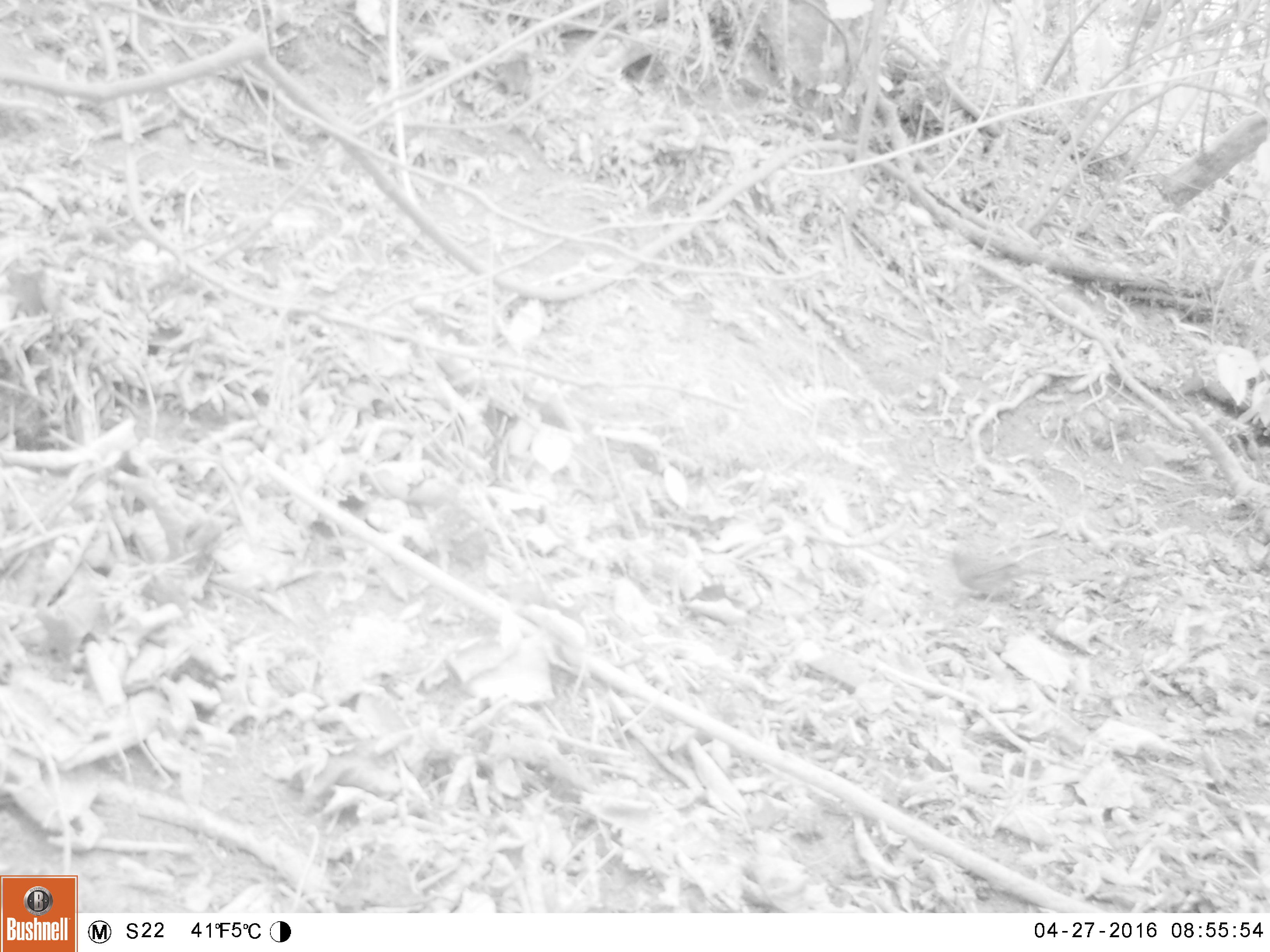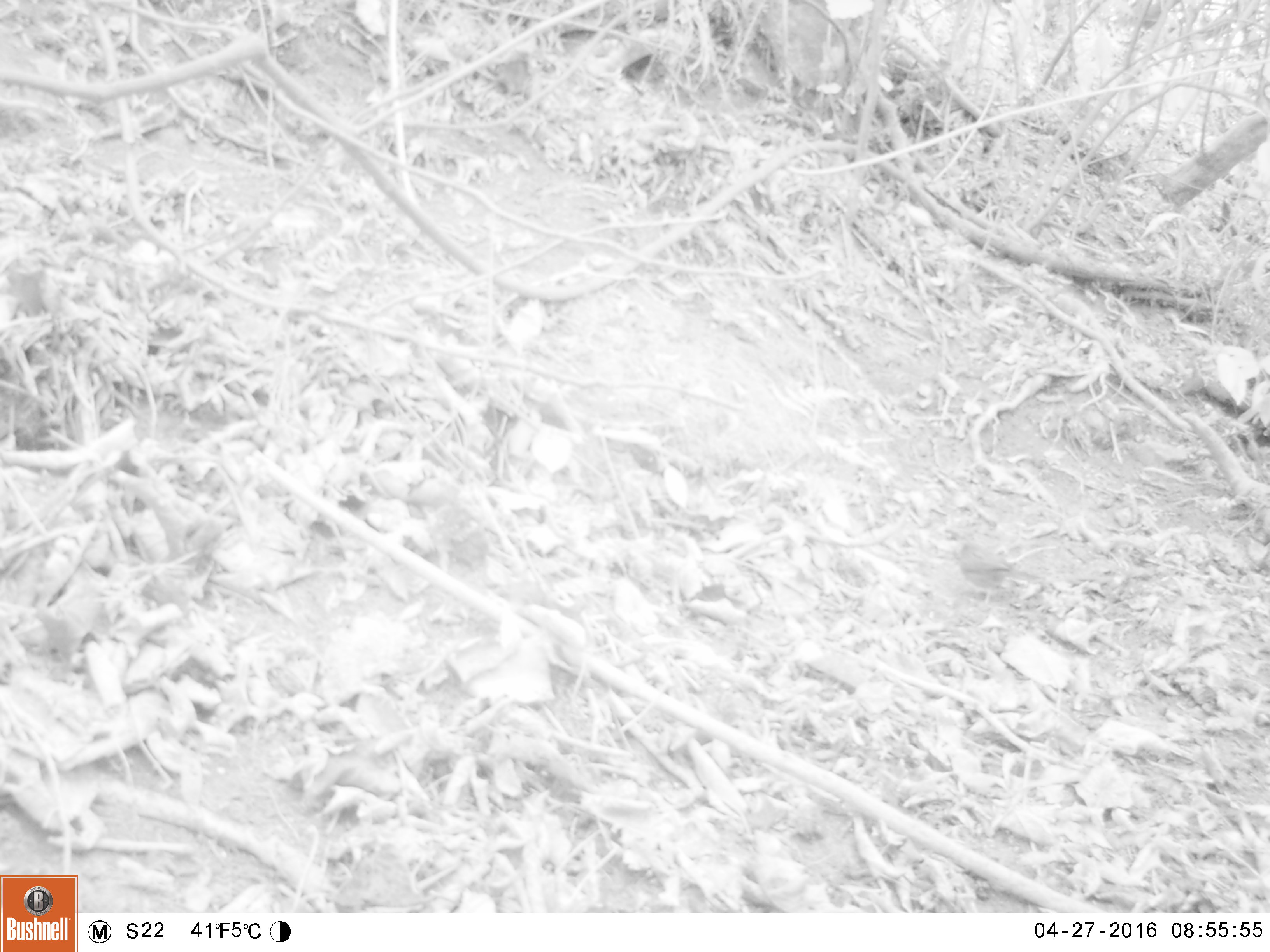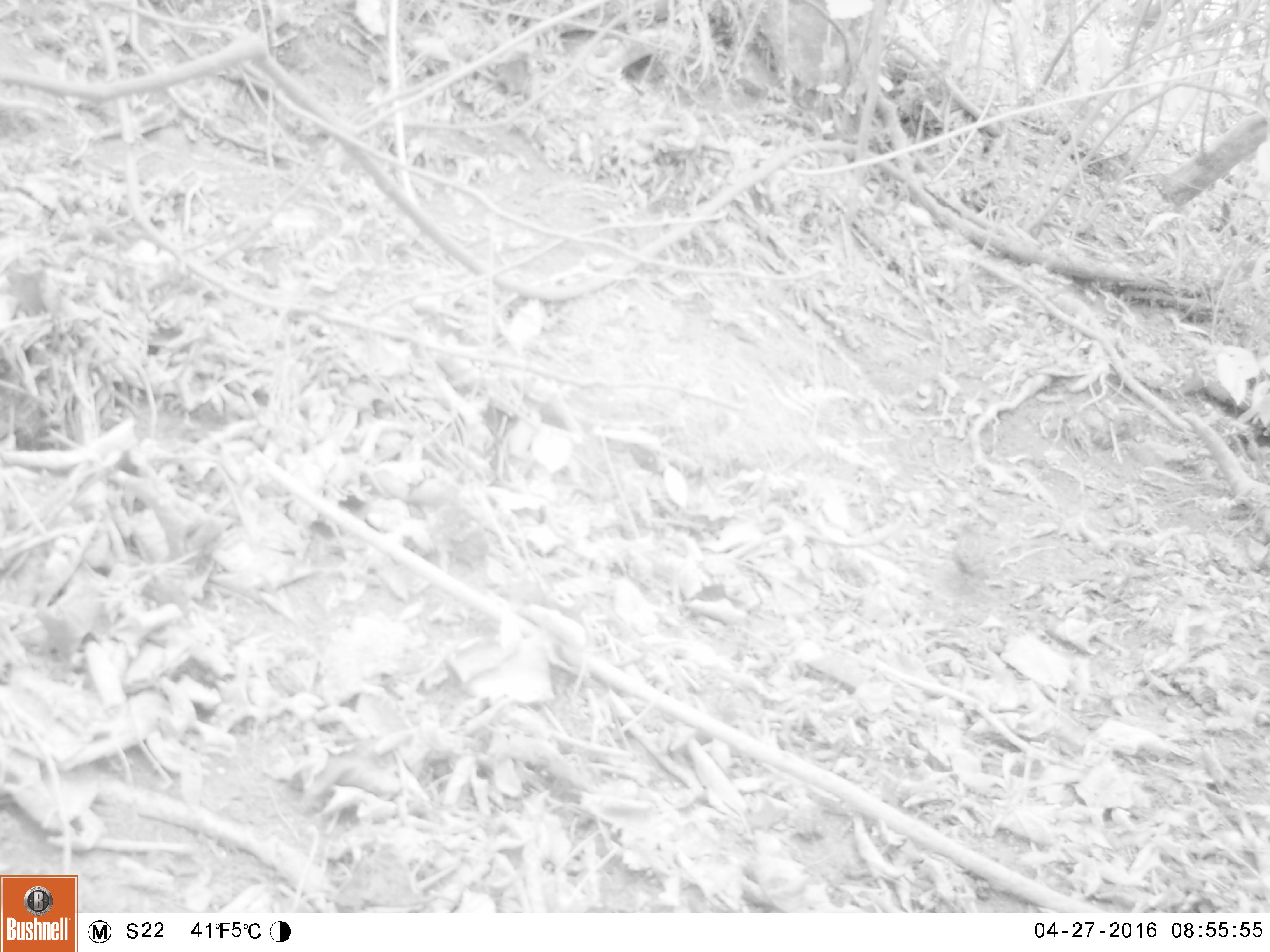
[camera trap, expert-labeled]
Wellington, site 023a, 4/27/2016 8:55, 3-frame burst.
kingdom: Animalia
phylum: Chordata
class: Aves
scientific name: Aves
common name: bird